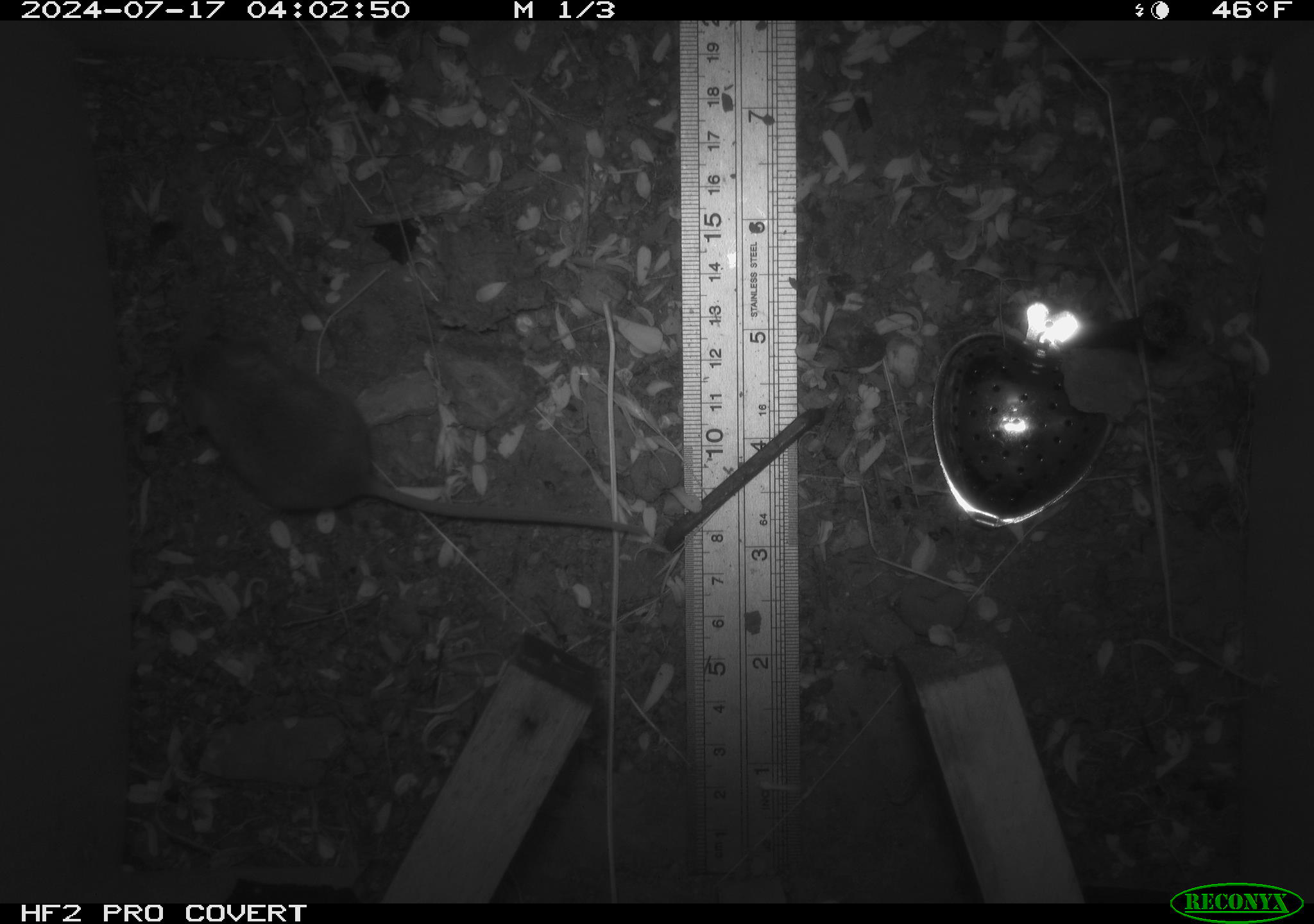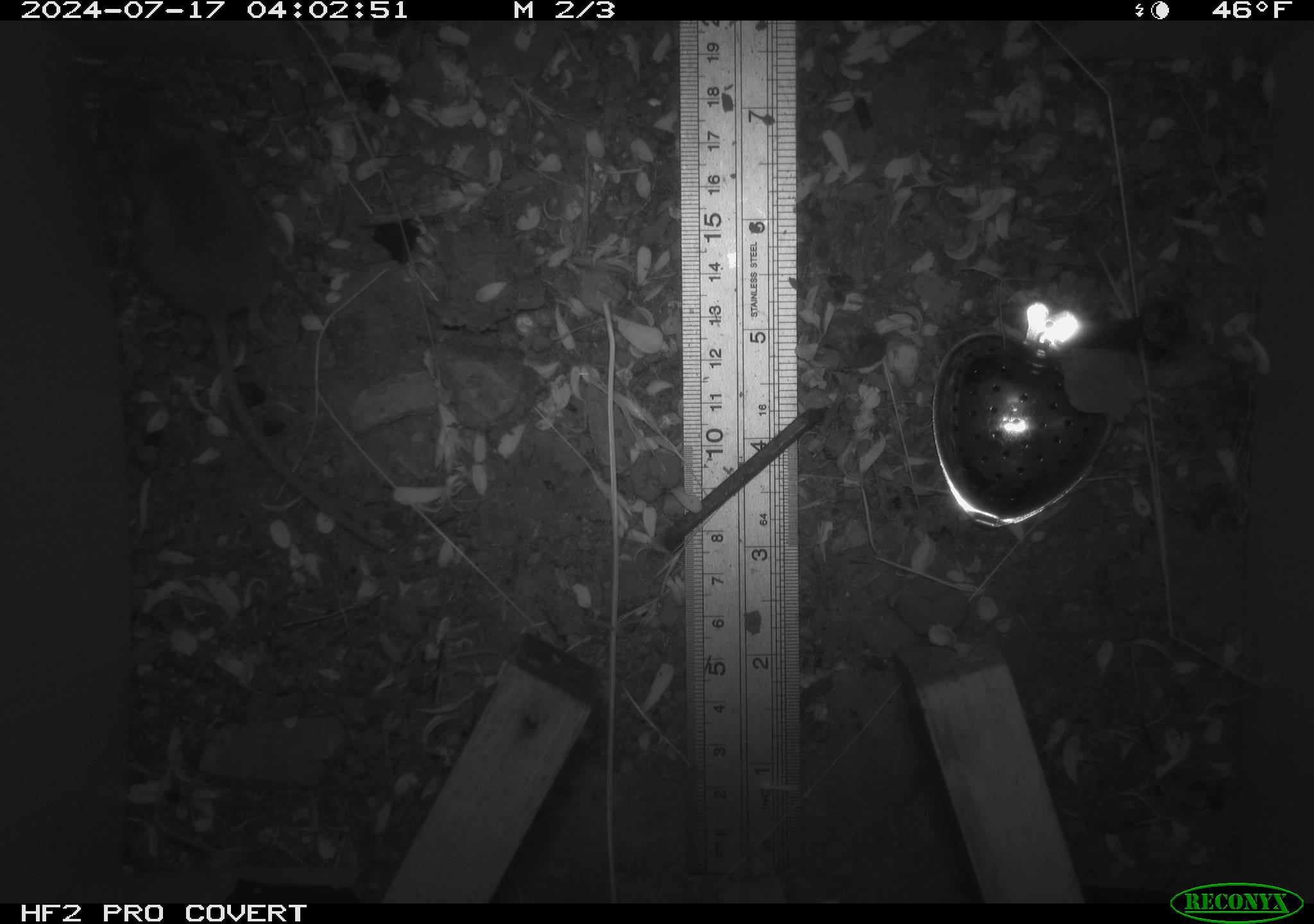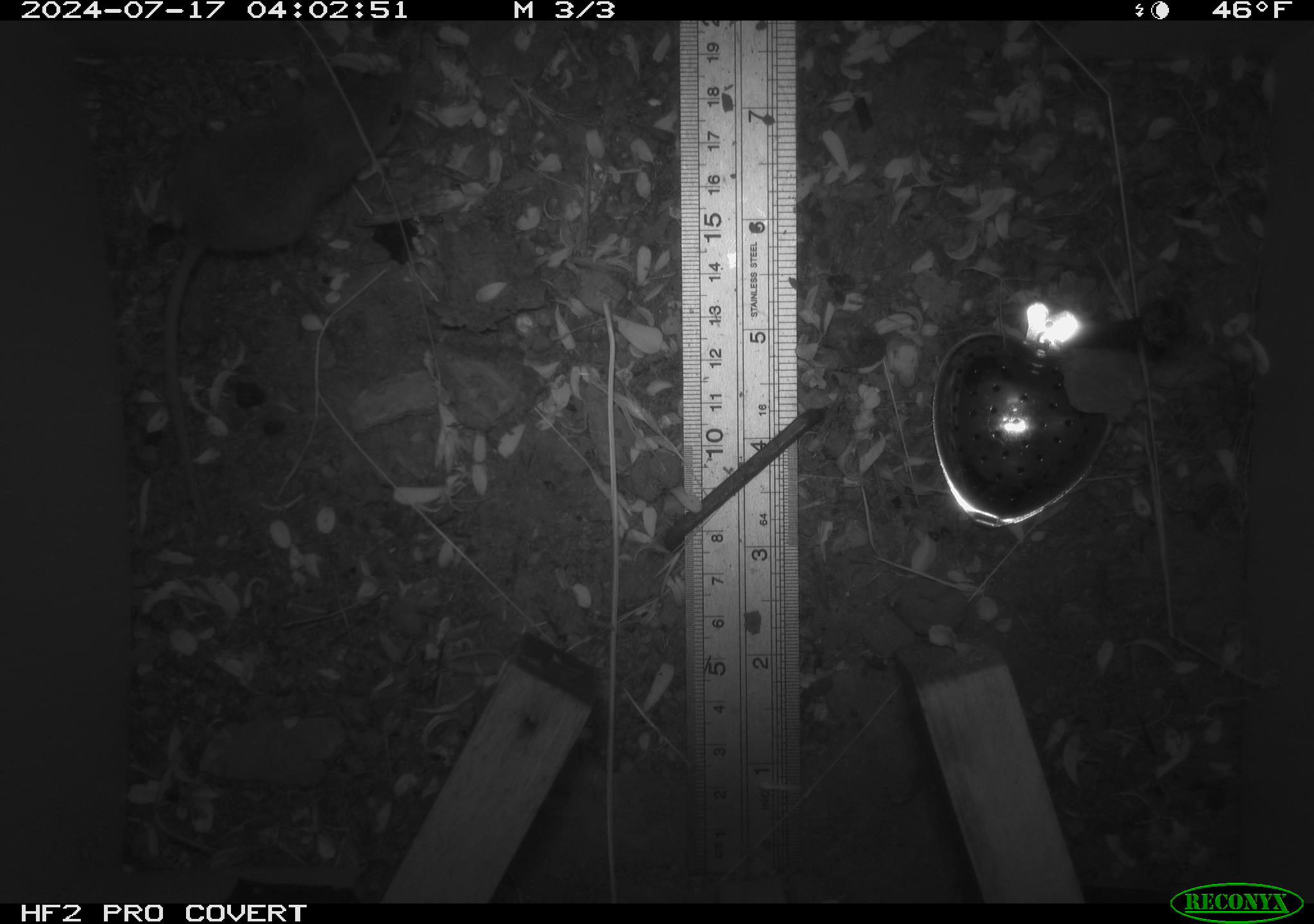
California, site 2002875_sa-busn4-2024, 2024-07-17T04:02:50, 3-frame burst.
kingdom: Animalia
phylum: Chordata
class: Mammalia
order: Rodentia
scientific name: Rodentia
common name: rodent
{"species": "rodent (Rodentia)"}